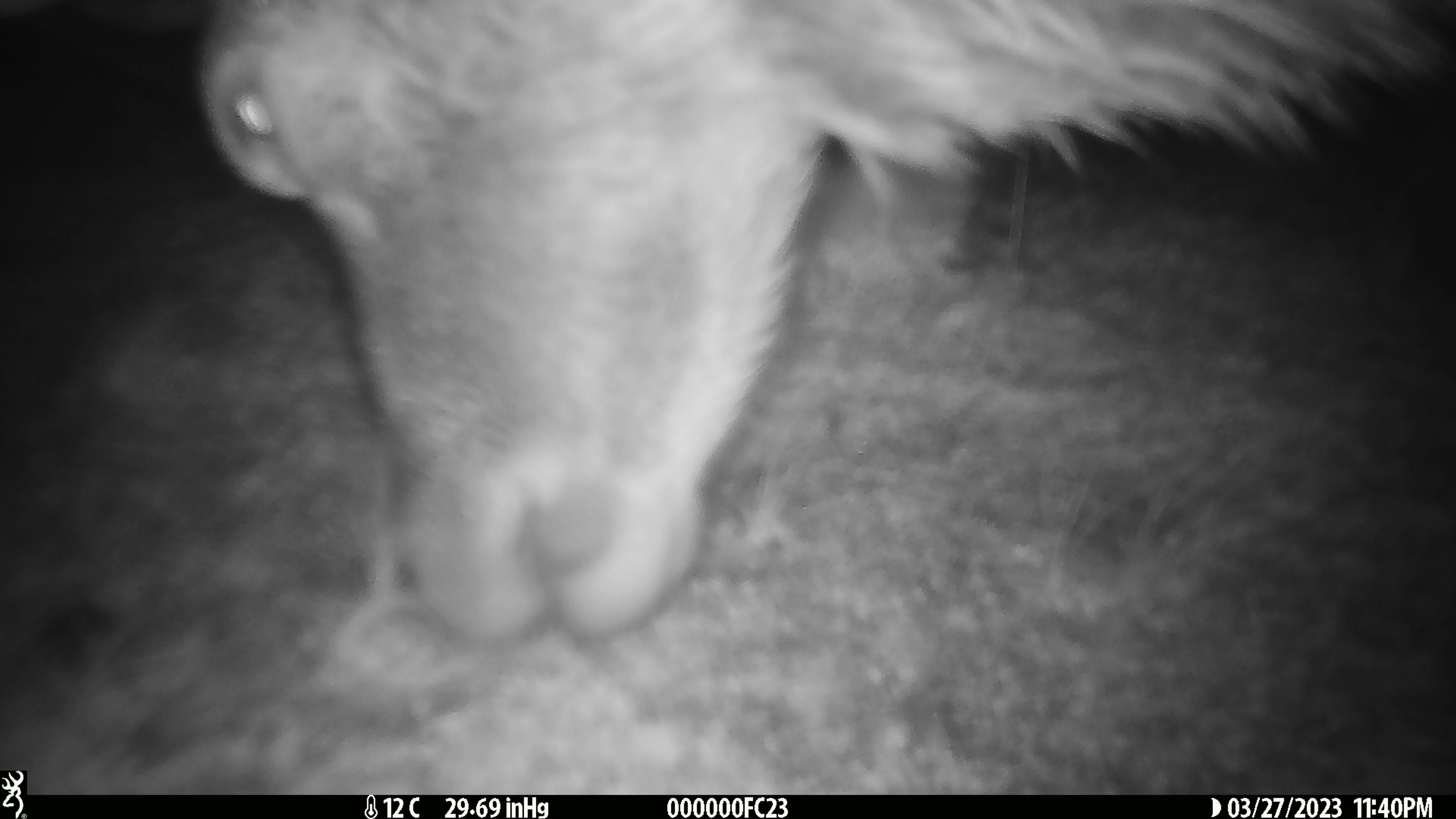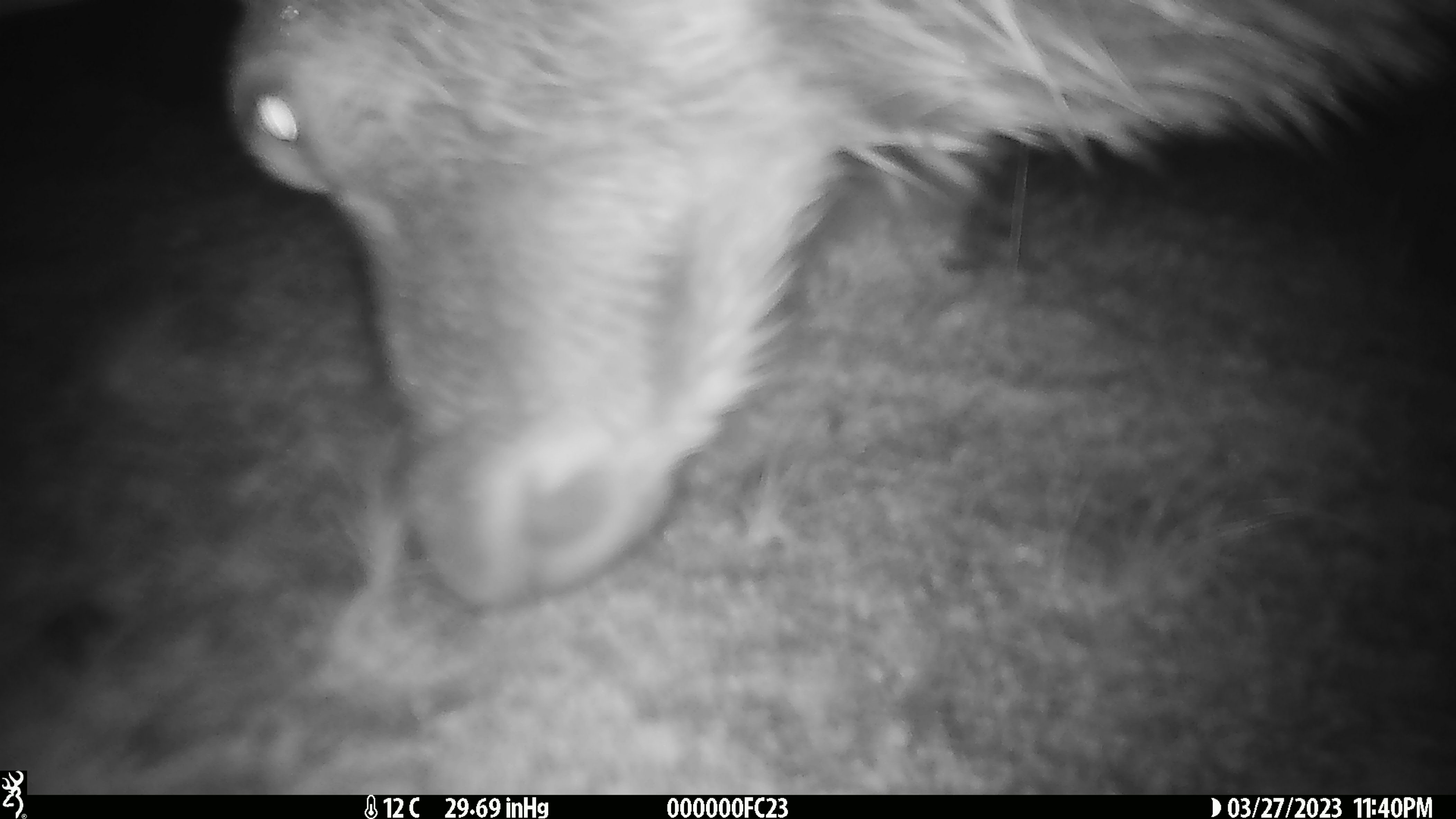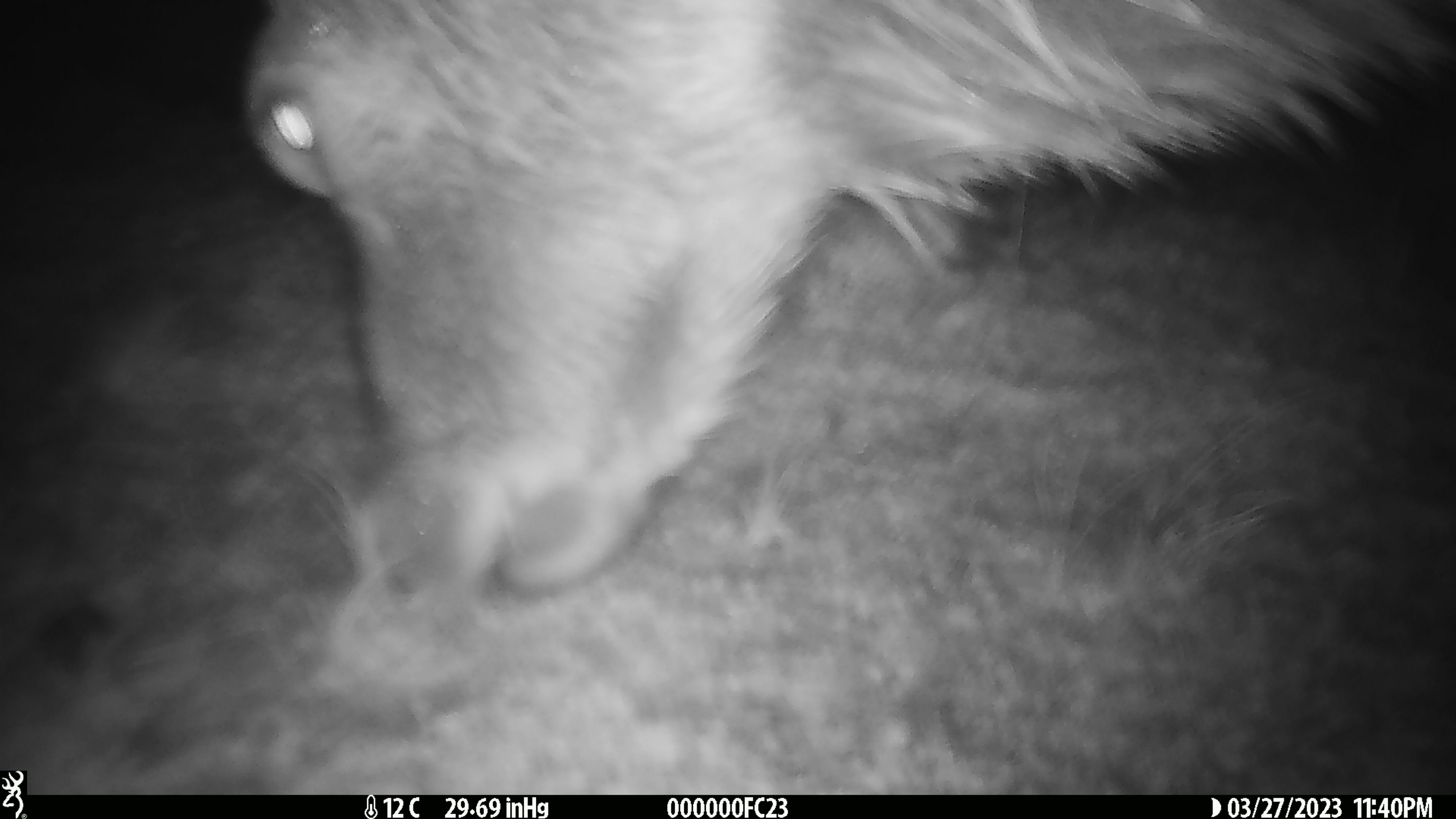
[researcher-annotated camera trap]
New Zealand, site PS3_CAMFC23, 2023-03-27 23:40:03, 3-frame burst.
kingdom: Animalia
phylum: Chordata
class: Mammalia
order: Artiodactyla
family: Cervidae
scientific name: Cervidae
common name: deer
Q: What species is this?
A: Deer (Cervidae).